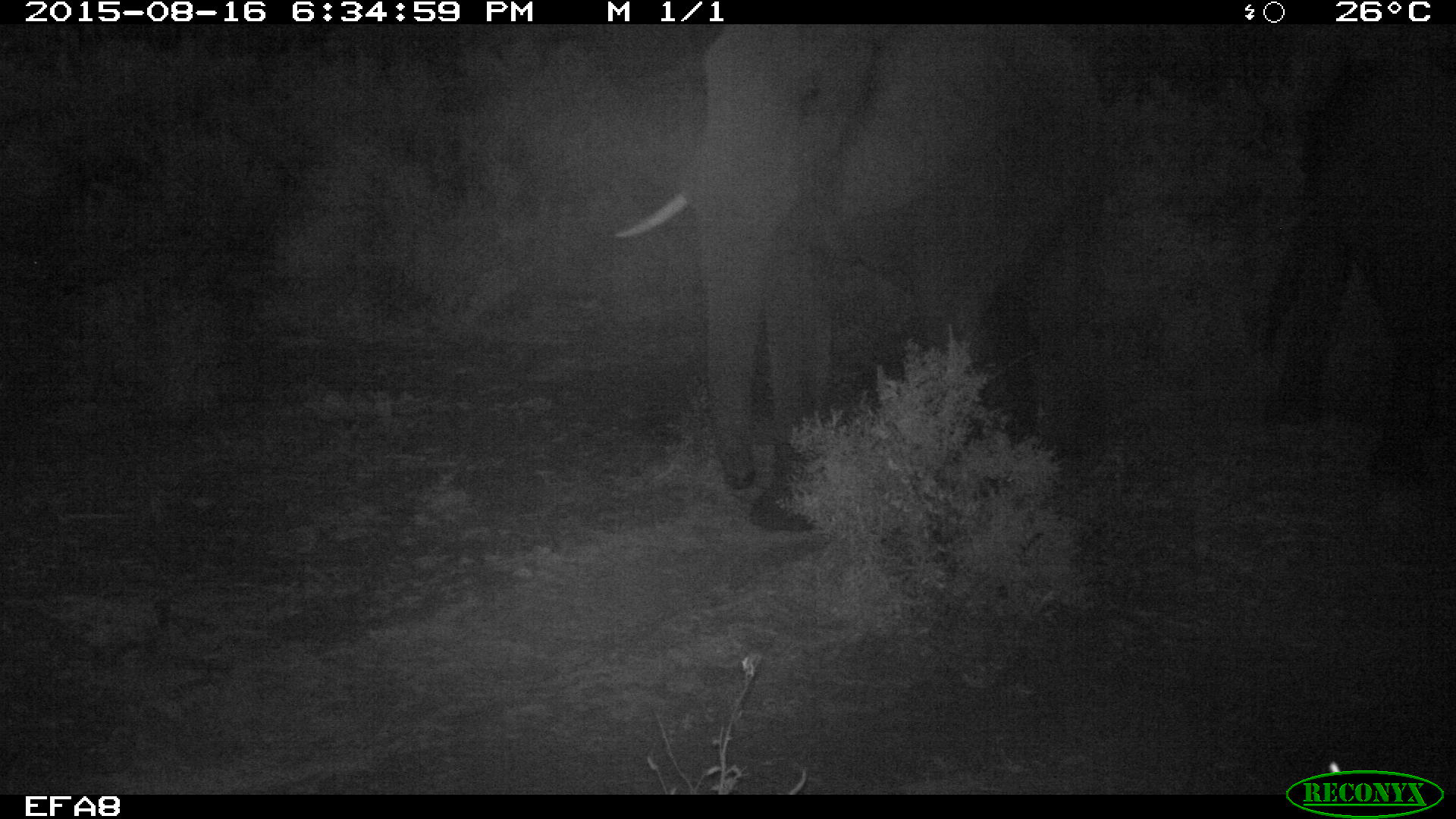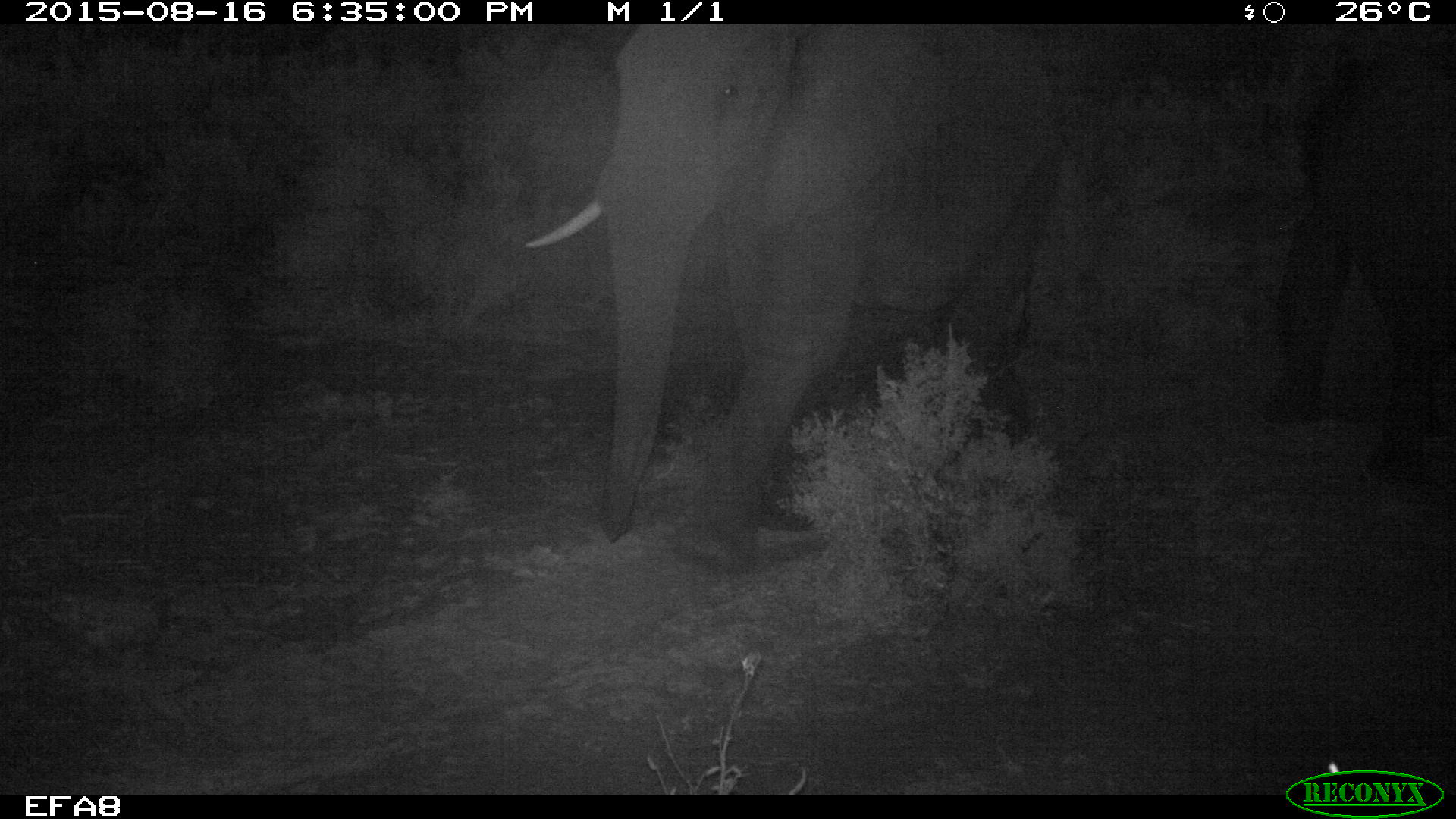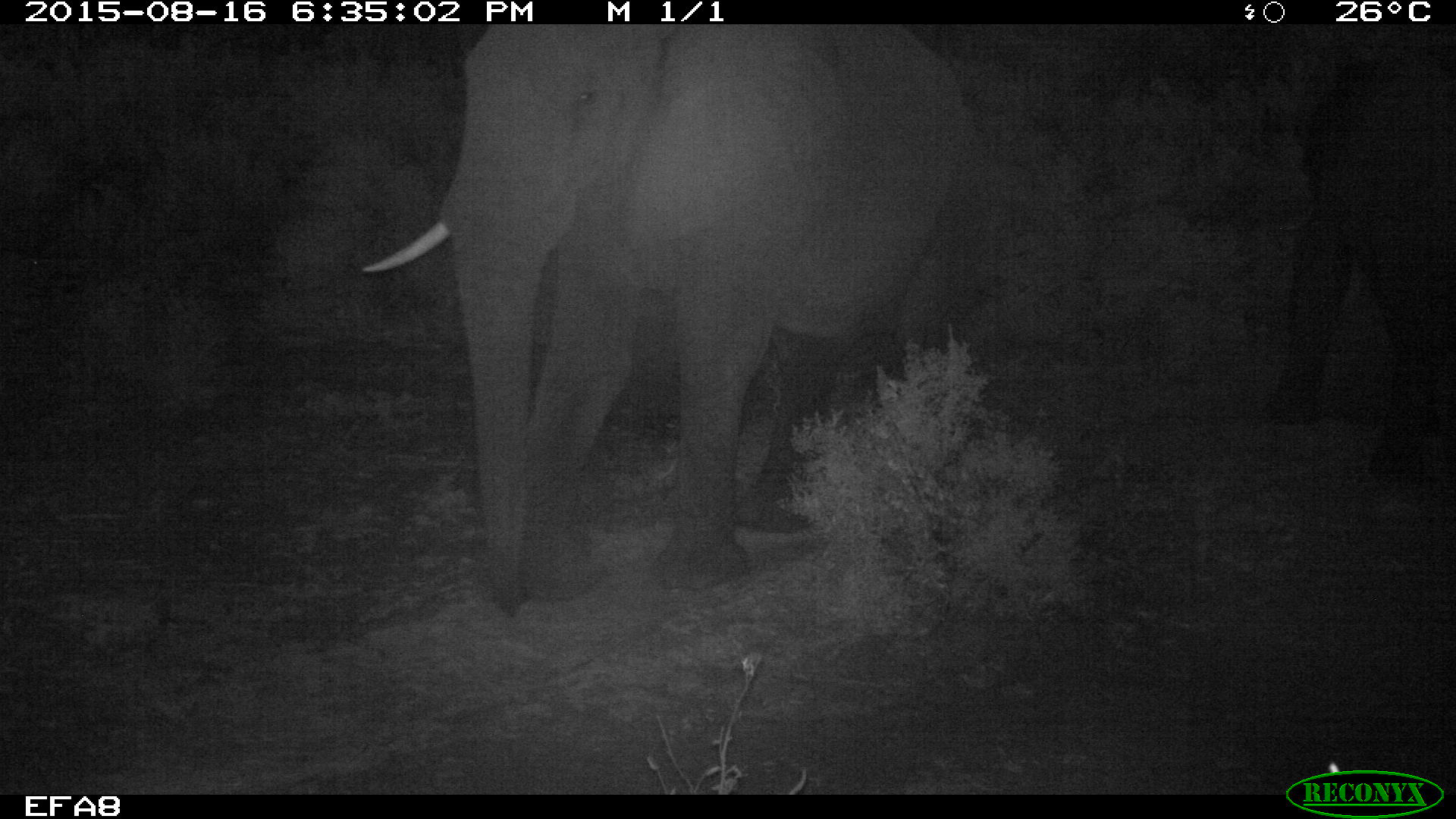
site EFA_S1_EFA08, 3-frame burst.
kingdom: Animalia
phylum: Chordata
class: Mammalia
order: Proboscidea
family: Elephantidae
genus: Loxodonta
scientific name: Loxodonta africana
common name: african bush elephant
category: elephant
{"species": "elephant (african bush elephant) (Loxodonta africana)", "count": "1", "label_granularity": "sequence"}